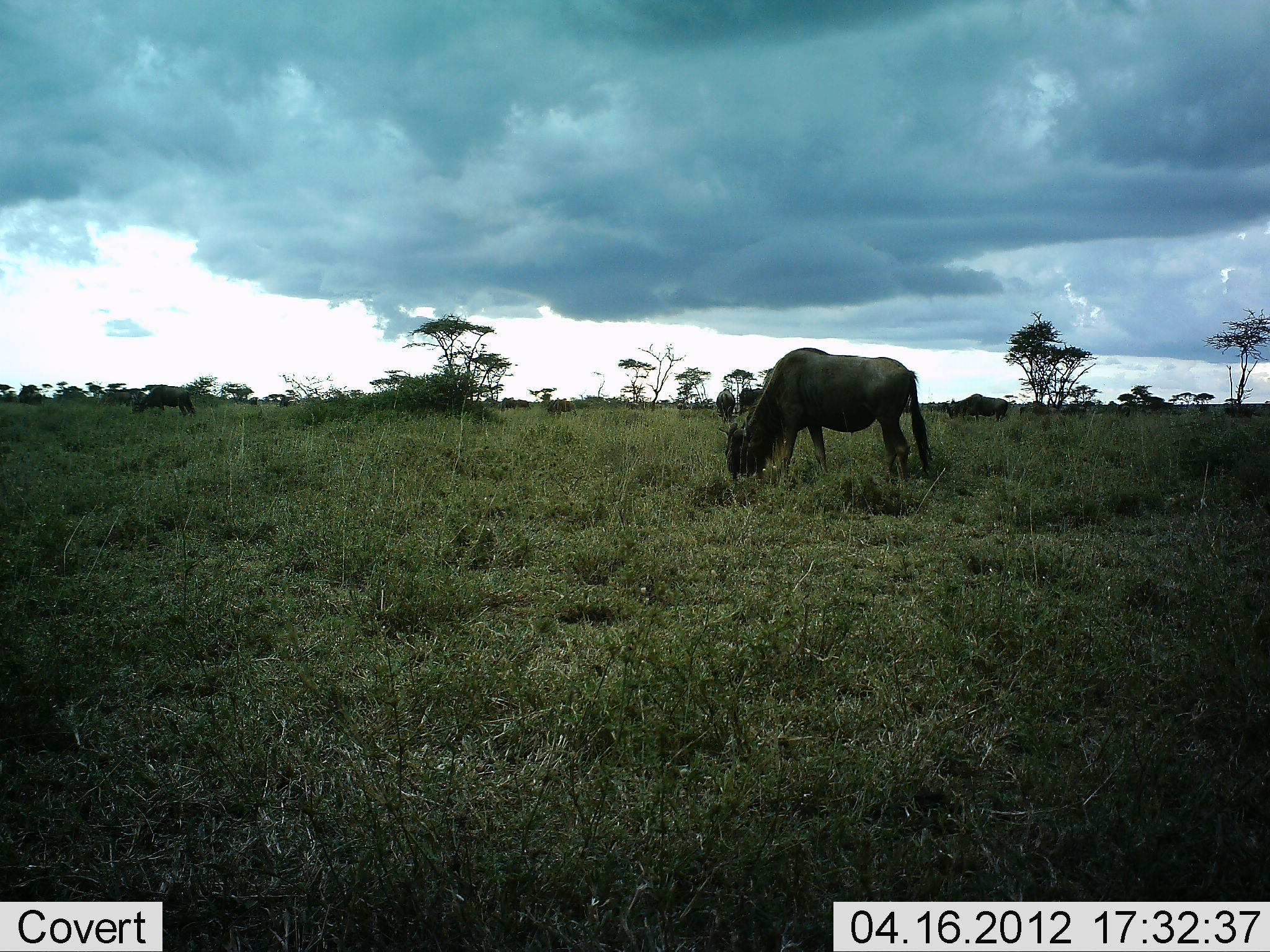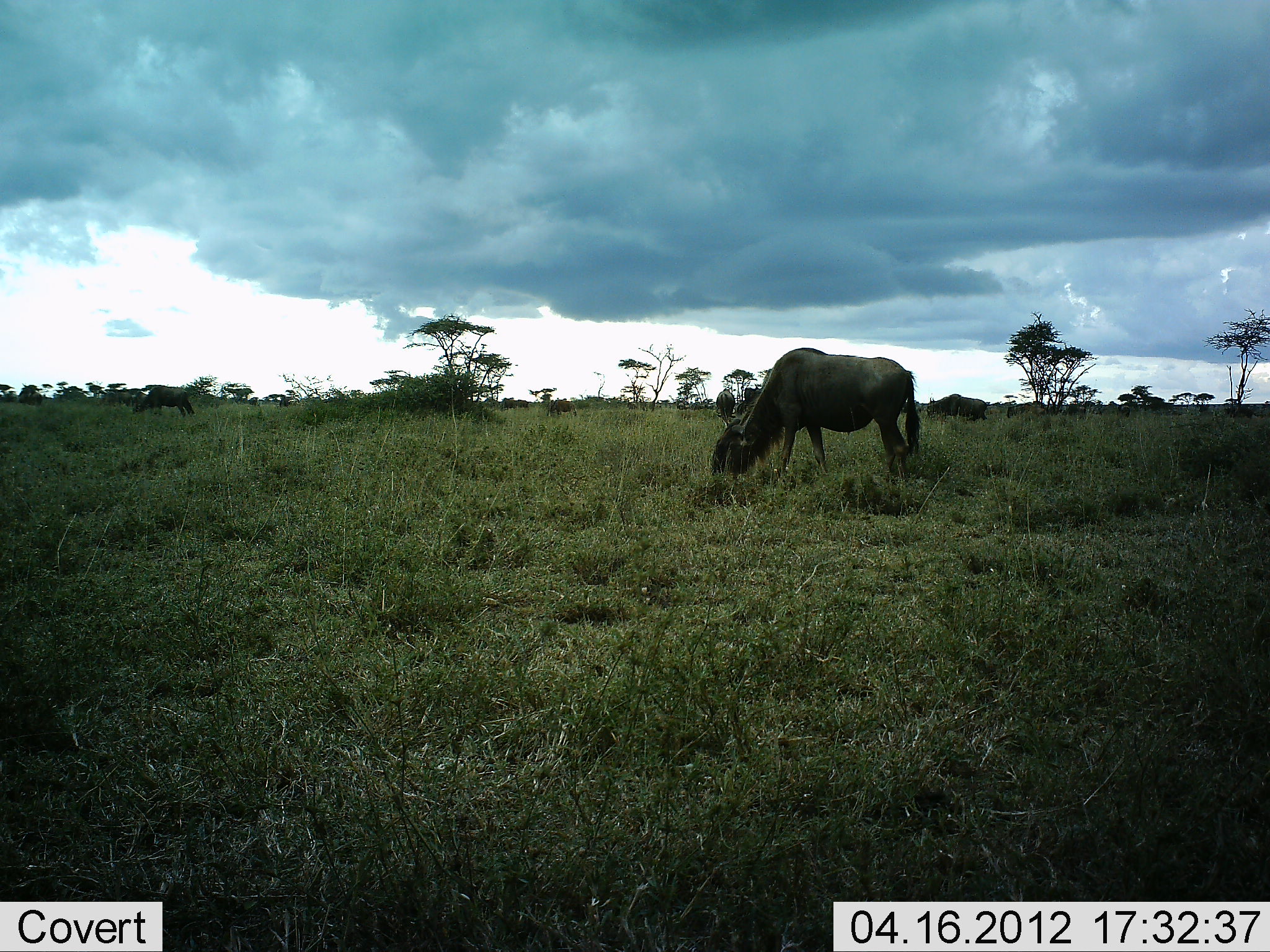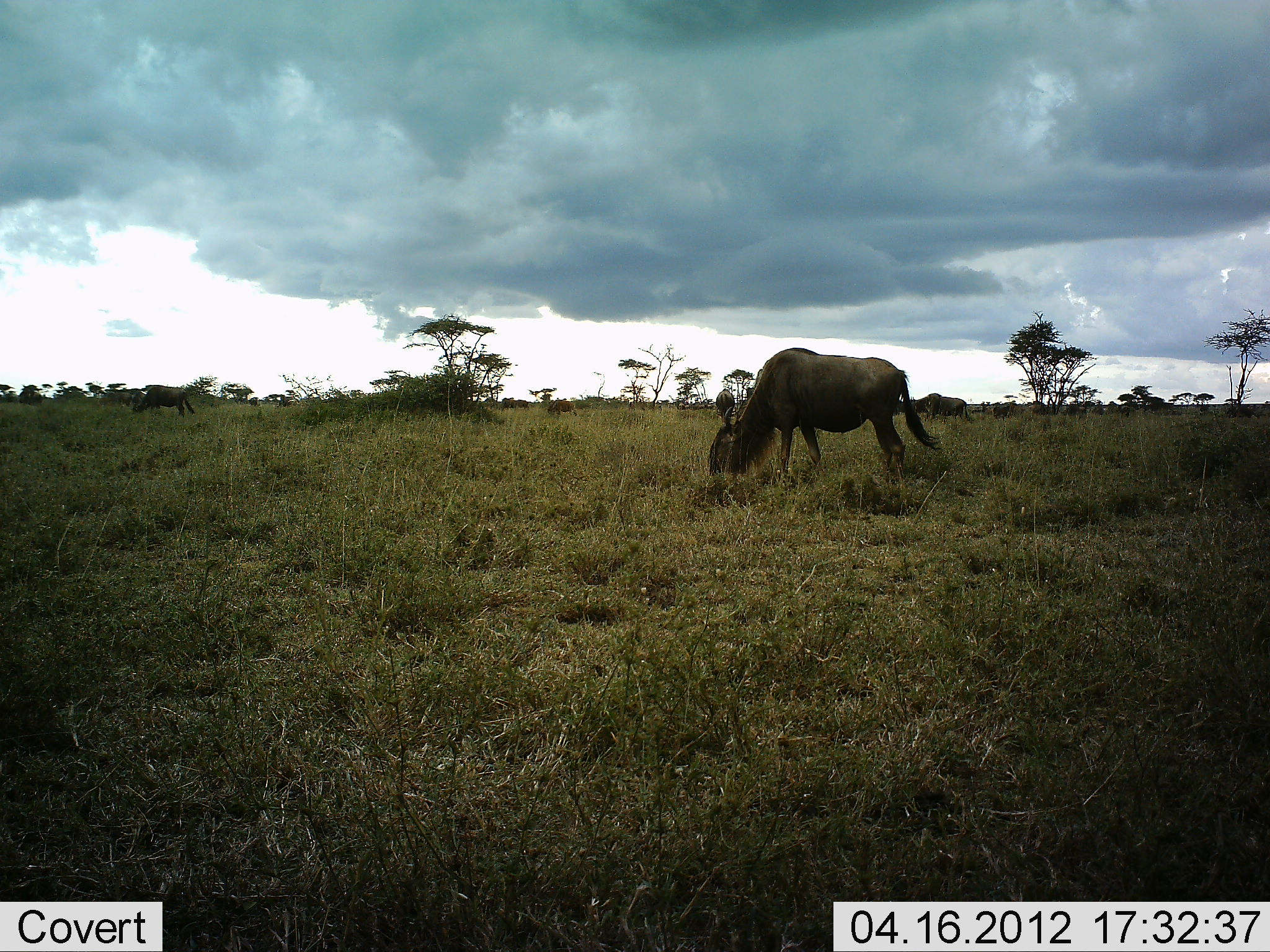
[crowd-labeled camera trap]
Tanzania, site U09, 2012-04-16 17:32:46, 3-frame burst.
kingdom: Animalia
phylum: Chordata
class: Mammalia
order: Artiodactyla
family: Bovidae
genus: Connochaetes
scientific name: Connochaetes taurinus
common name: blue wildebeest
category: wildebeest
Wildebeest (blue wildebeest) (Connochaetes taurinus), count 5. Behavior (volunteer vote fractions): standing 42%, resting 0%, moving 50%, interacting 0%. Young present (vote fraction): 8%. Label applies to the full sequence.